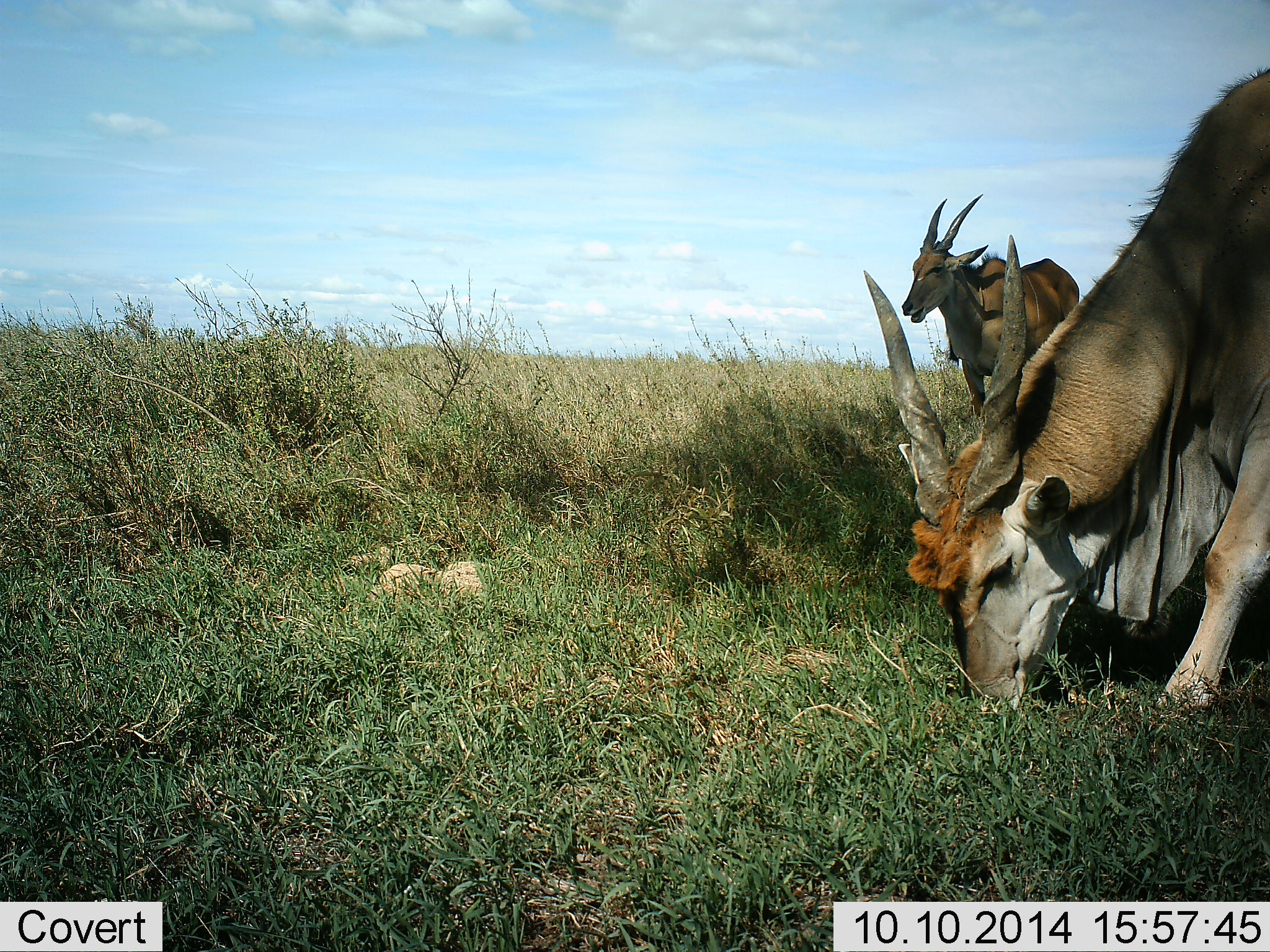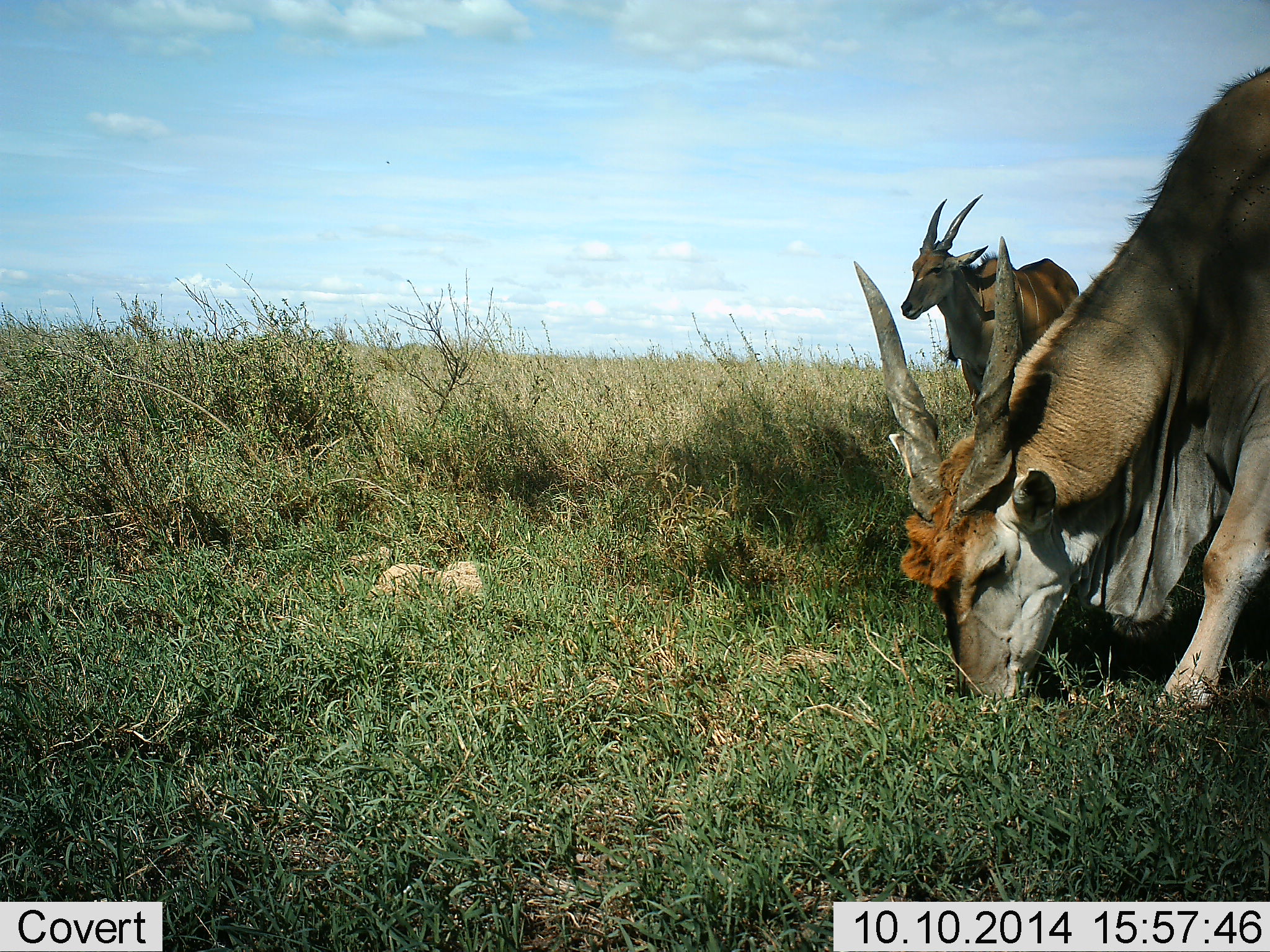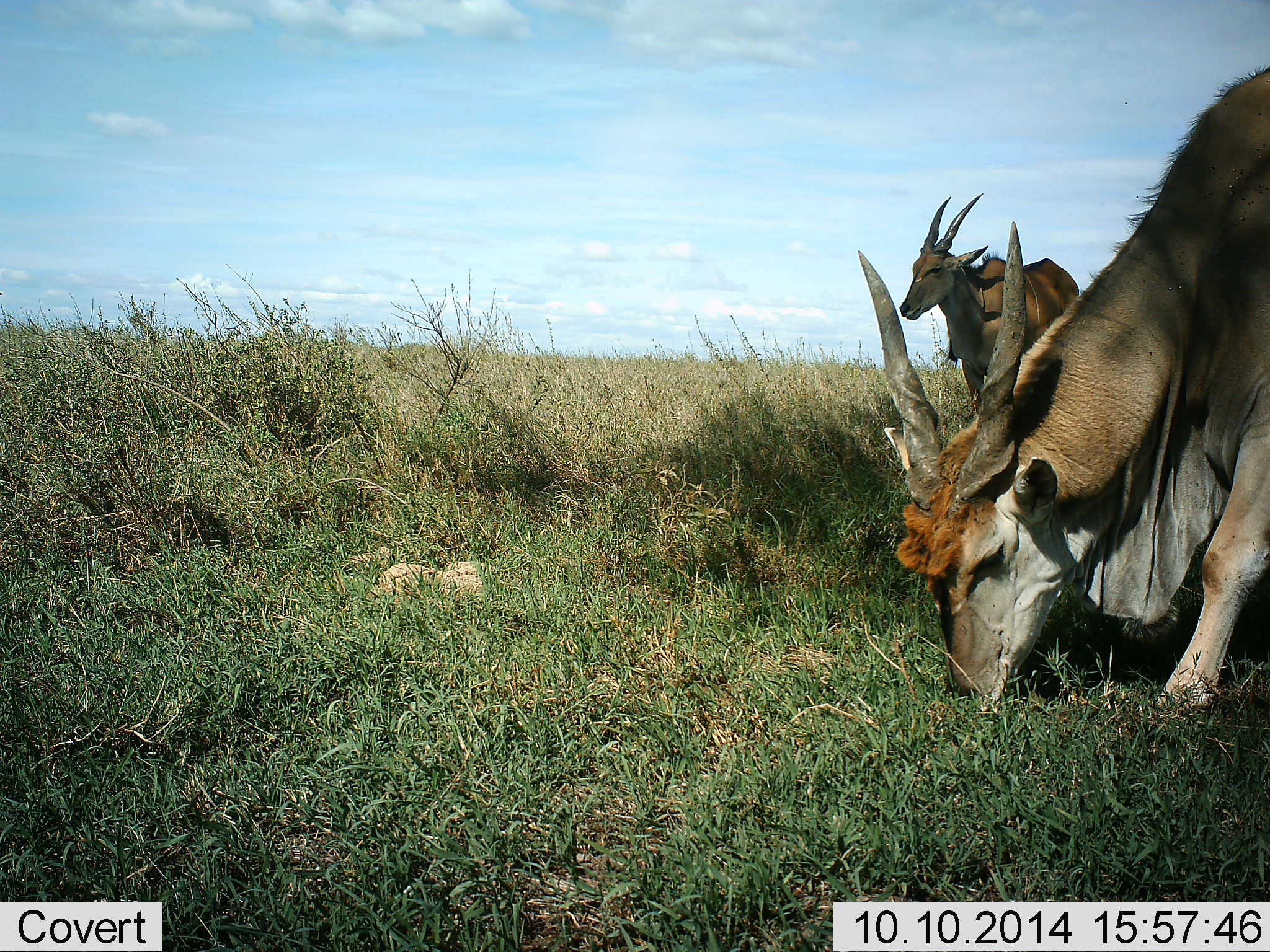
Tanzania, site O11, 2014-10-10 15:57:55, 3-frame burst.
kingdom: Animalia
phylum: Chordata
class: Mammalia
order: Artiodactyla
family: Bovidae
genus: Tragelaphus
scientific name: Tragelaphus oryx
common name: eland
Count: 2.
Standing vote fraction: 80%.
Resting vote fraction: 0%.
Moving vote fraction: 0%.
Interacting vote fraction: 0%.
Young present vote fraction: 0%.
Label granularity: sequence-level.